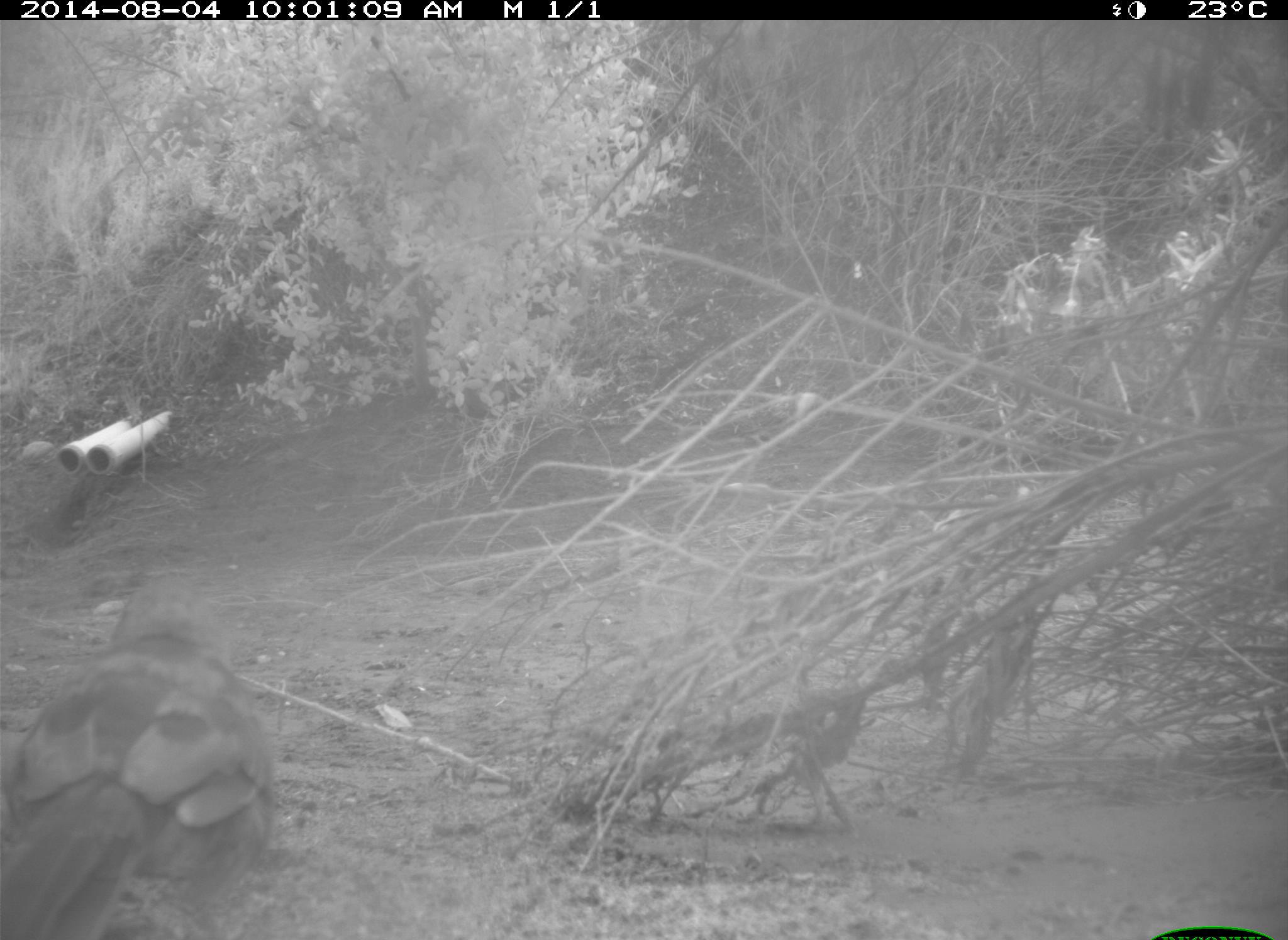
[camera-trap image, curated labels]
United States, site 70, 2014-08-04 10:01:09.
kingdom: Animalia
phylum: Chordata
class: Aves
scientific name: Aves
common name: bird